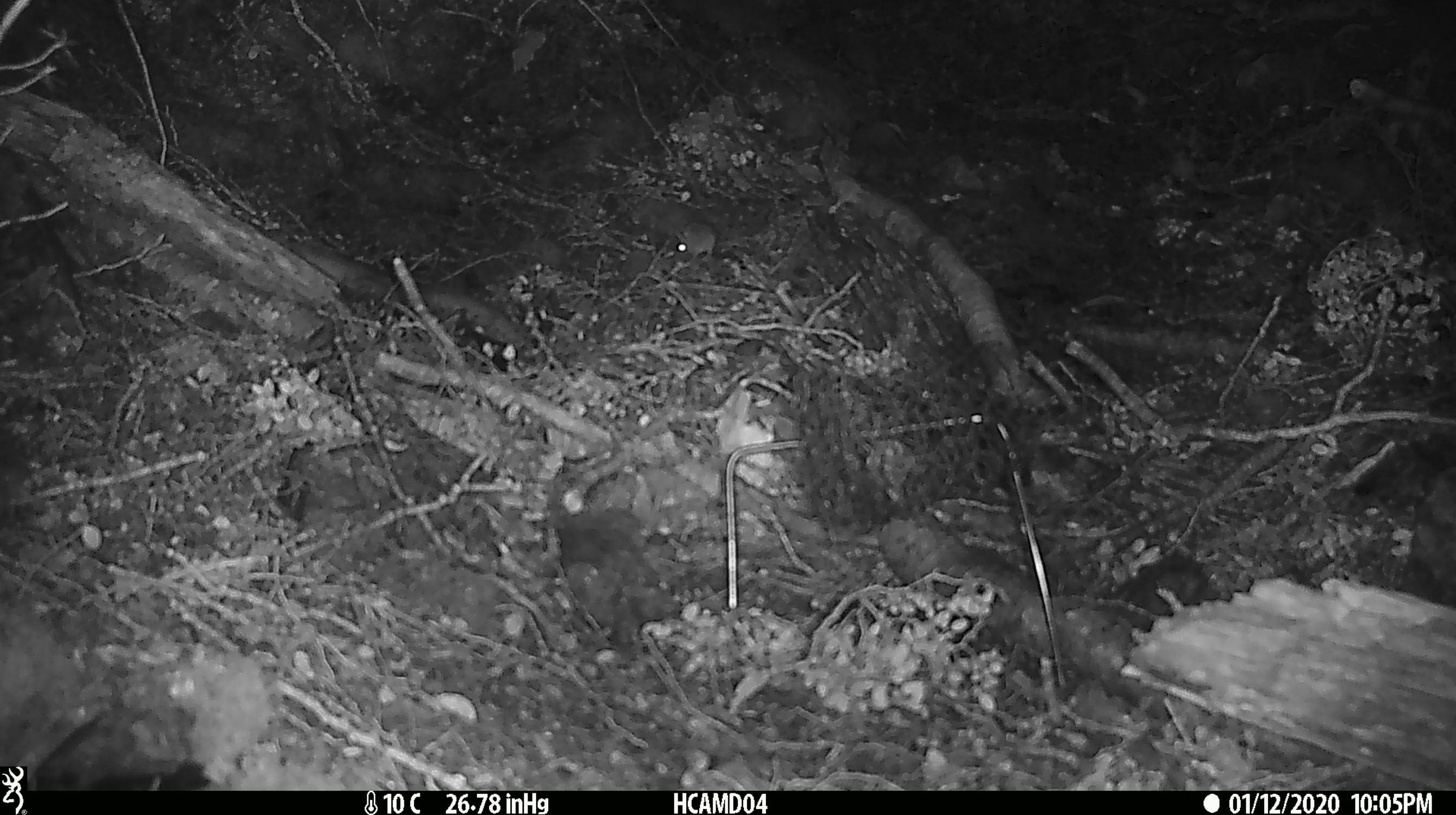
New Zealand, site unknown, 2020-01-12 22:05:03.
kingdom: Animalia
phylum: Chordata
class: Mammalia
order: Rodentia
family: Muridae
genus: Mus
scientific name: Mus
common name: mouse